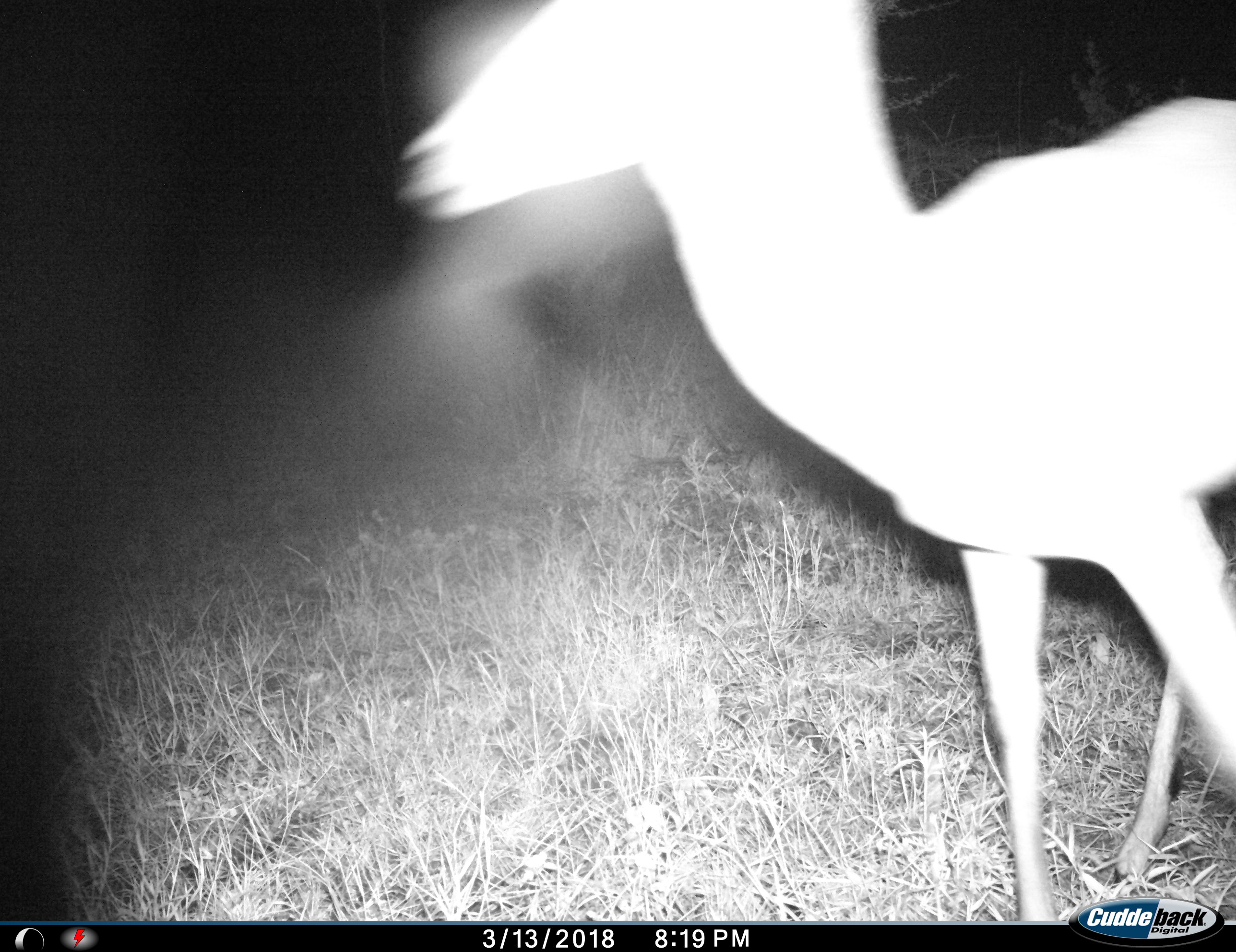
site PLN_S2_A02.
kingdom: Animalia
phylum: Chordata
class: Mammalia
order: Artiodactyla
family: Bovidae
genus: Aepyceros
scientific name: Aepyceros melampus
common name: impala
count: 1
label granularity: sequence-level